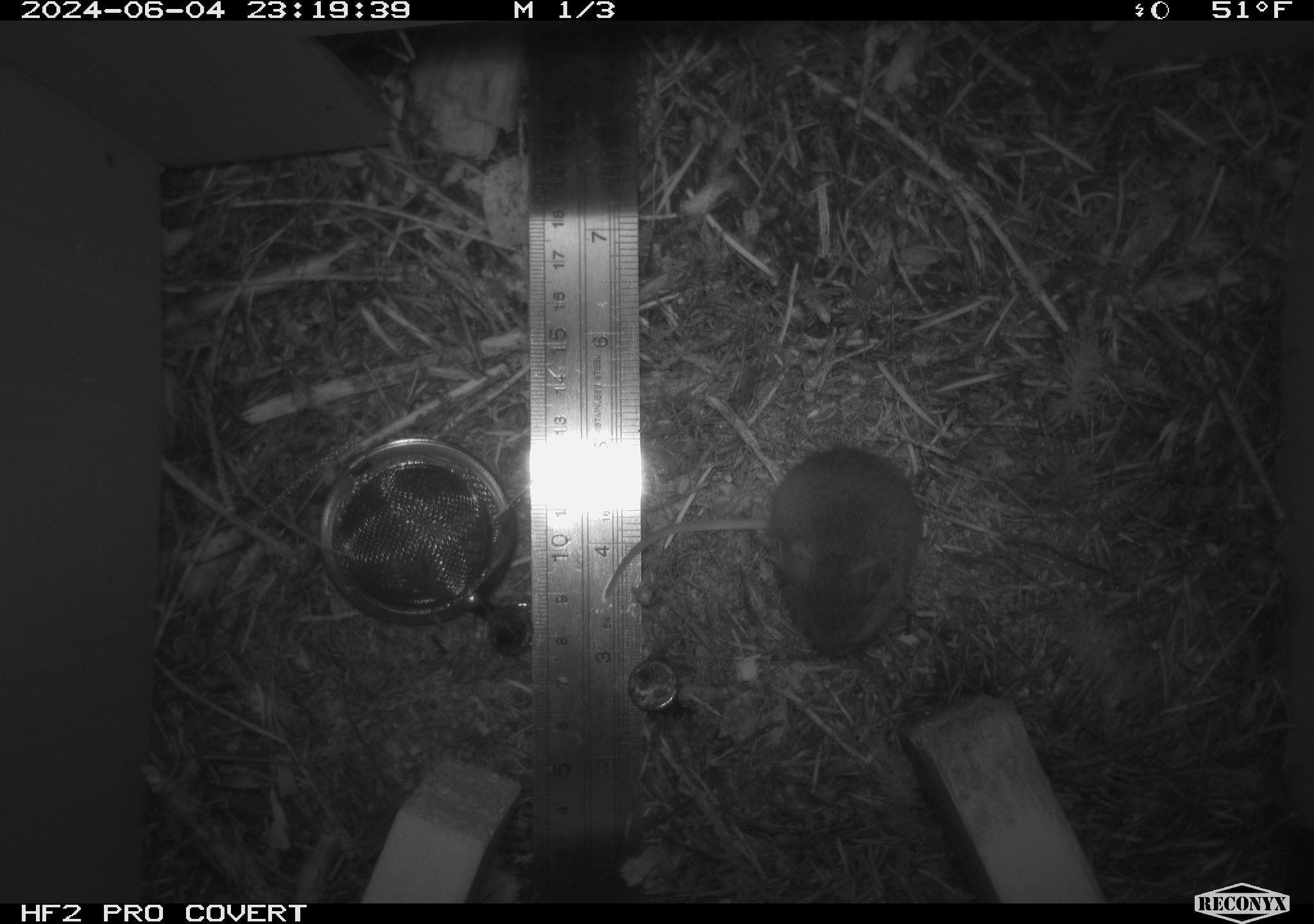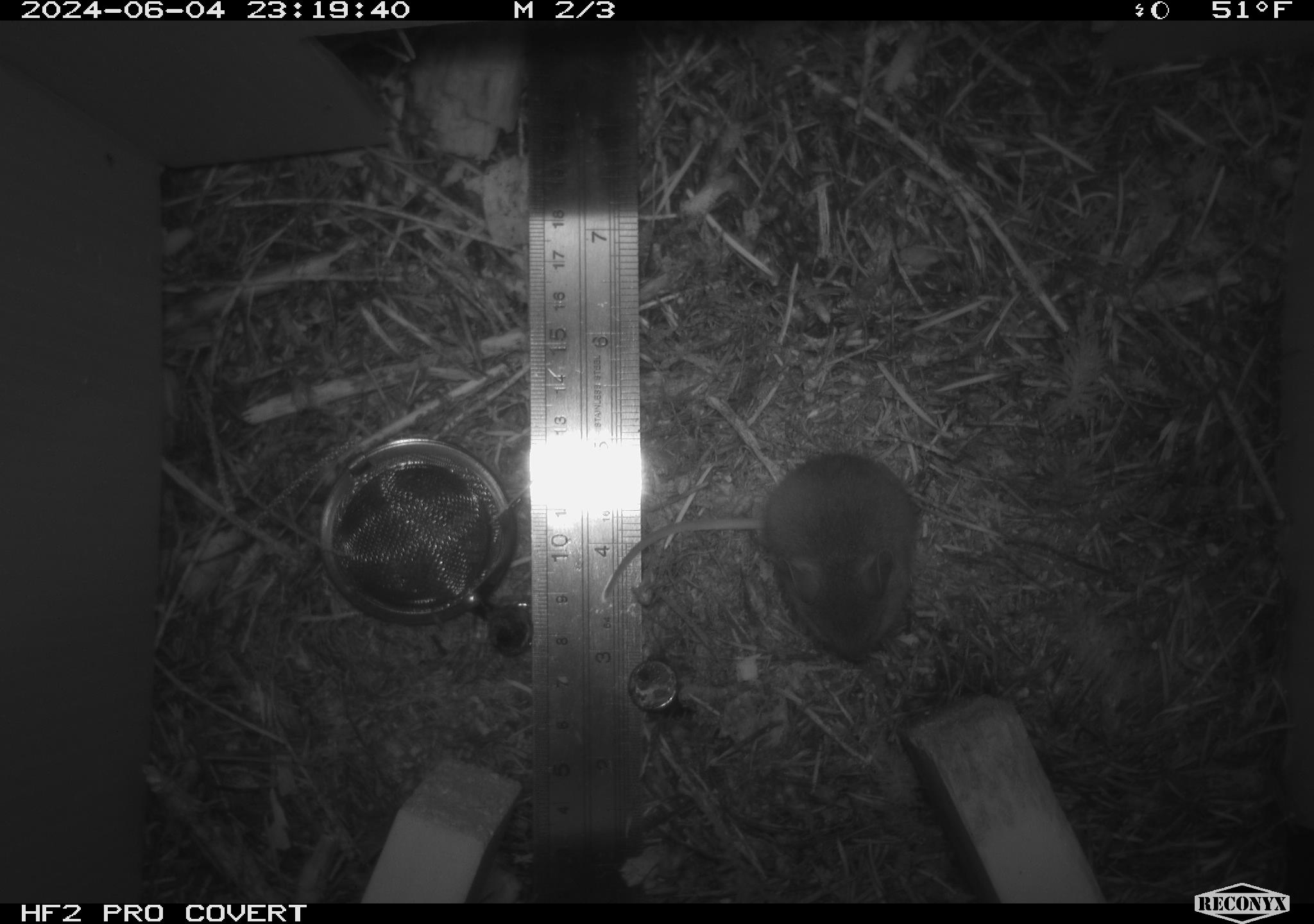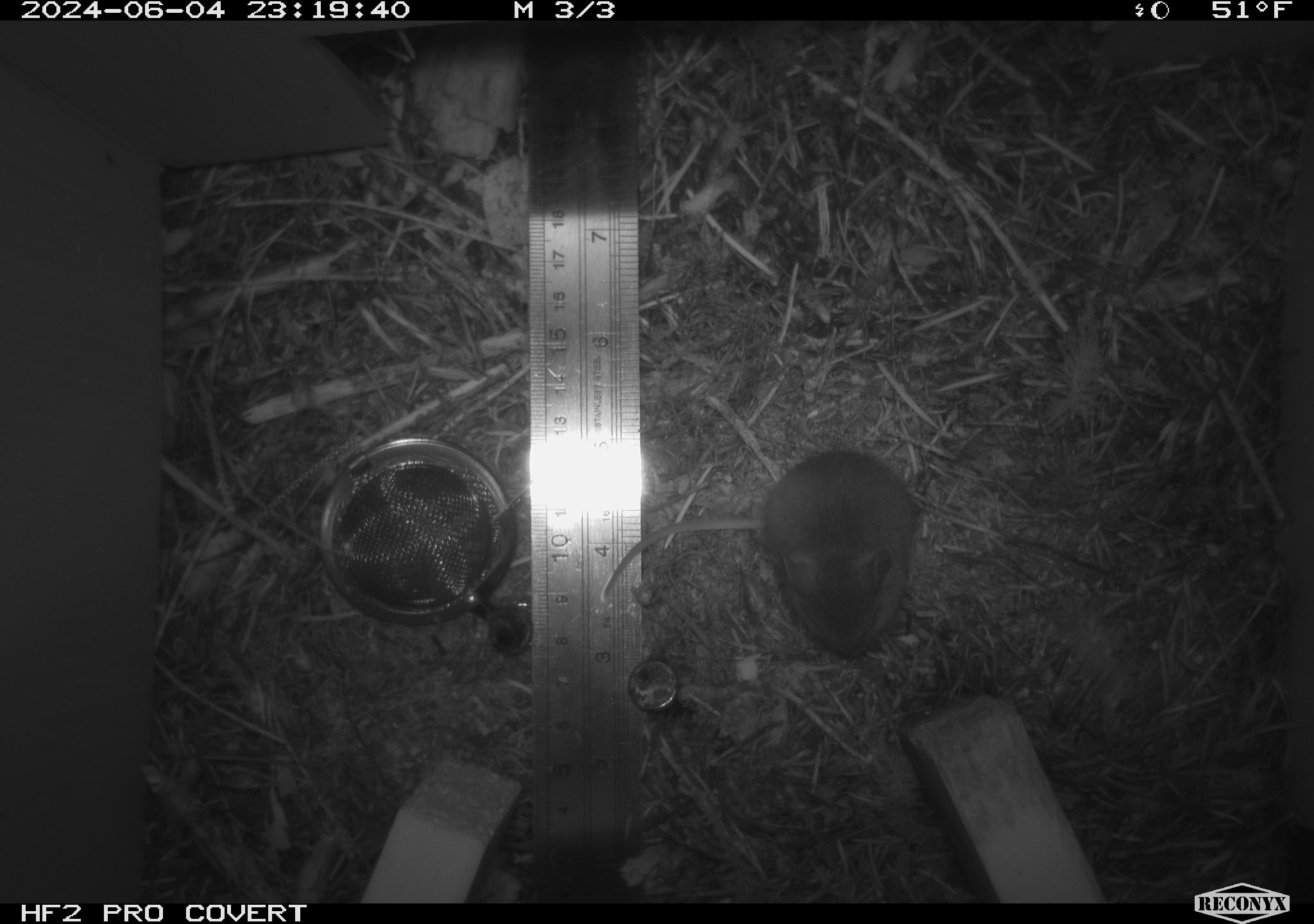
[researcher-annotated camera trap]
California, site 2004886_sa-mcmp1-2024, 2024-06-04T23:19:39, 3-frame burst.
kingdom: Animalia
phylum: Chordata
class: Mammalia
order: Rodentia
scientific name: Rodentia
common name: mouse species